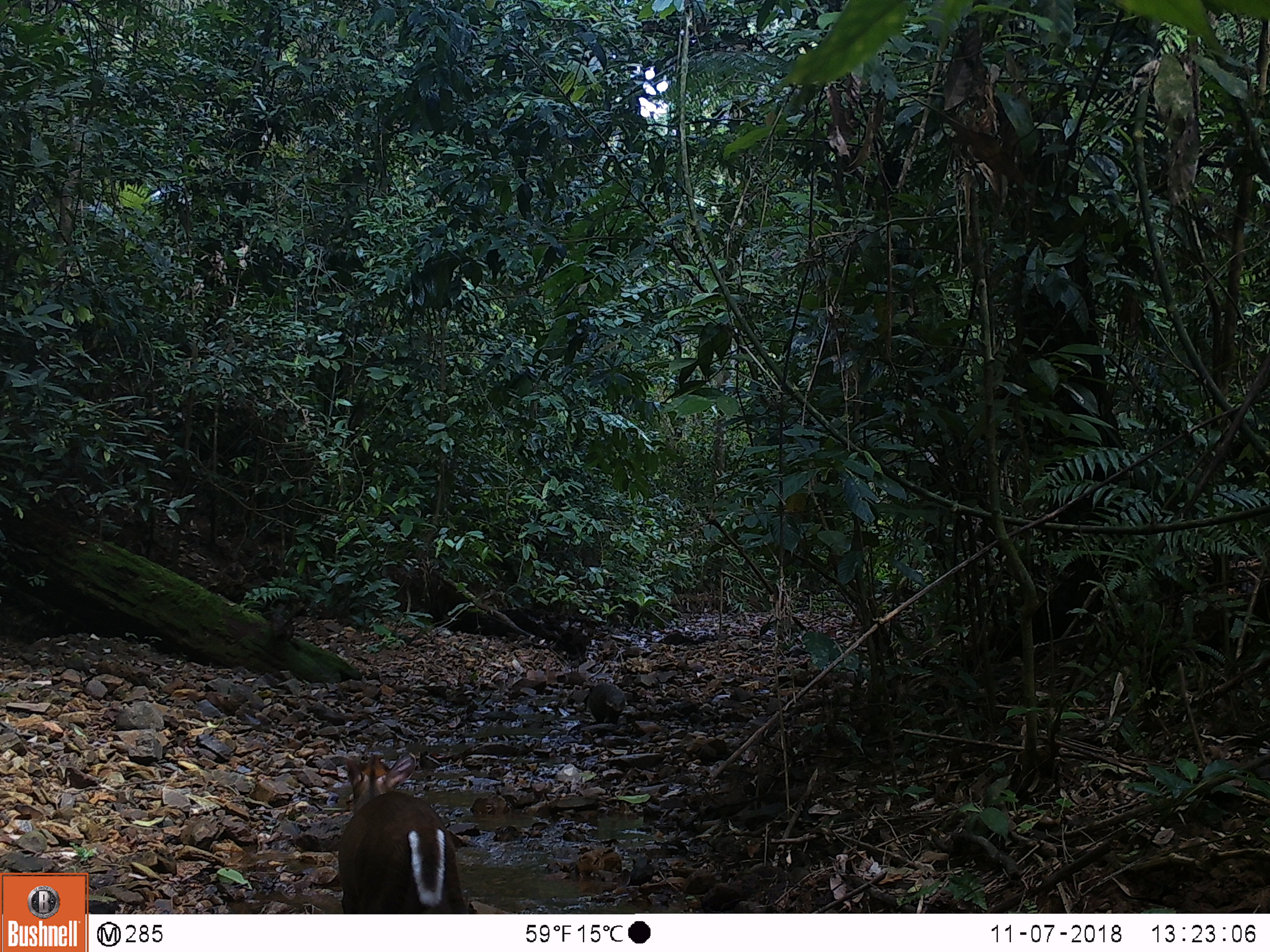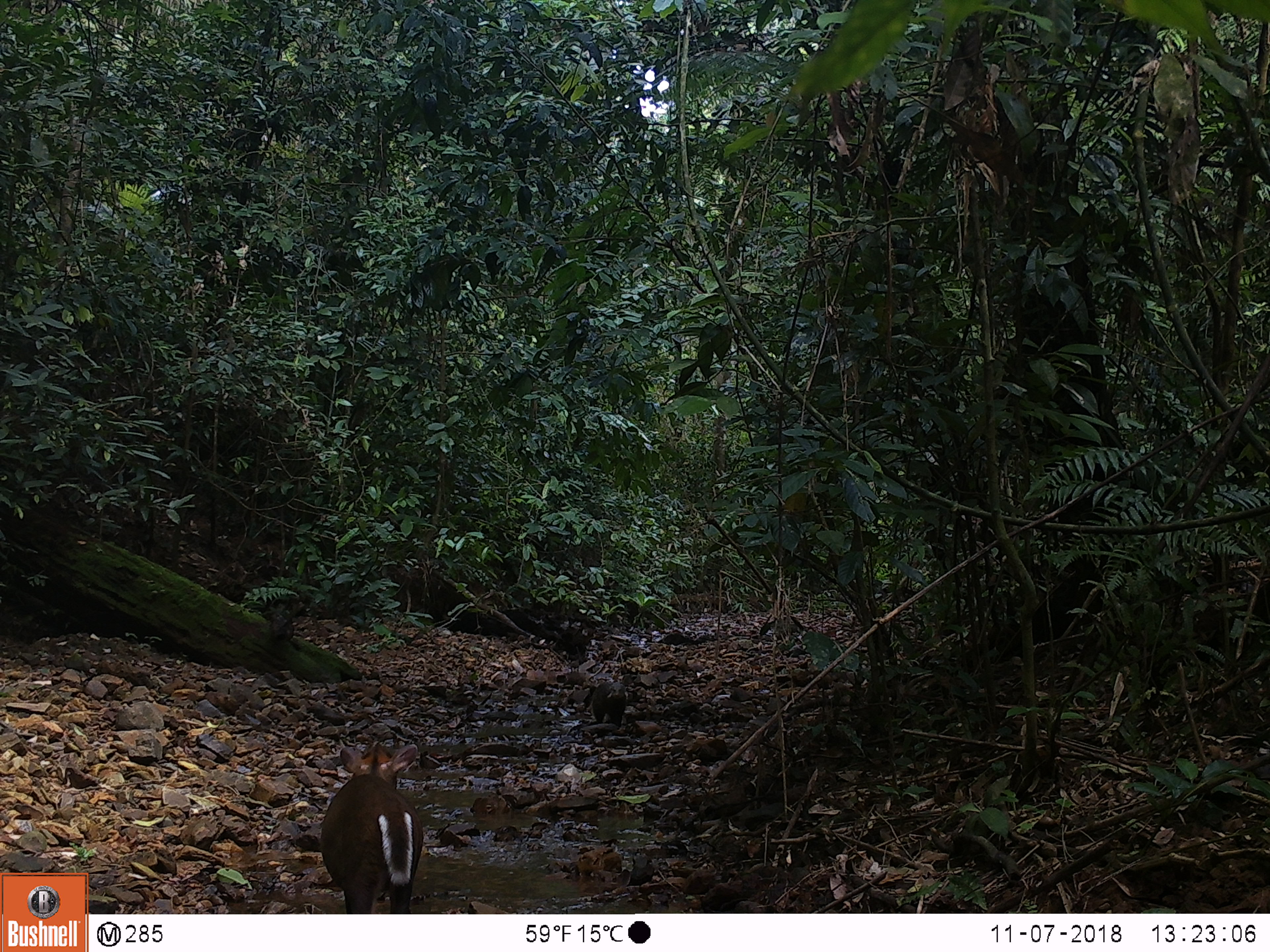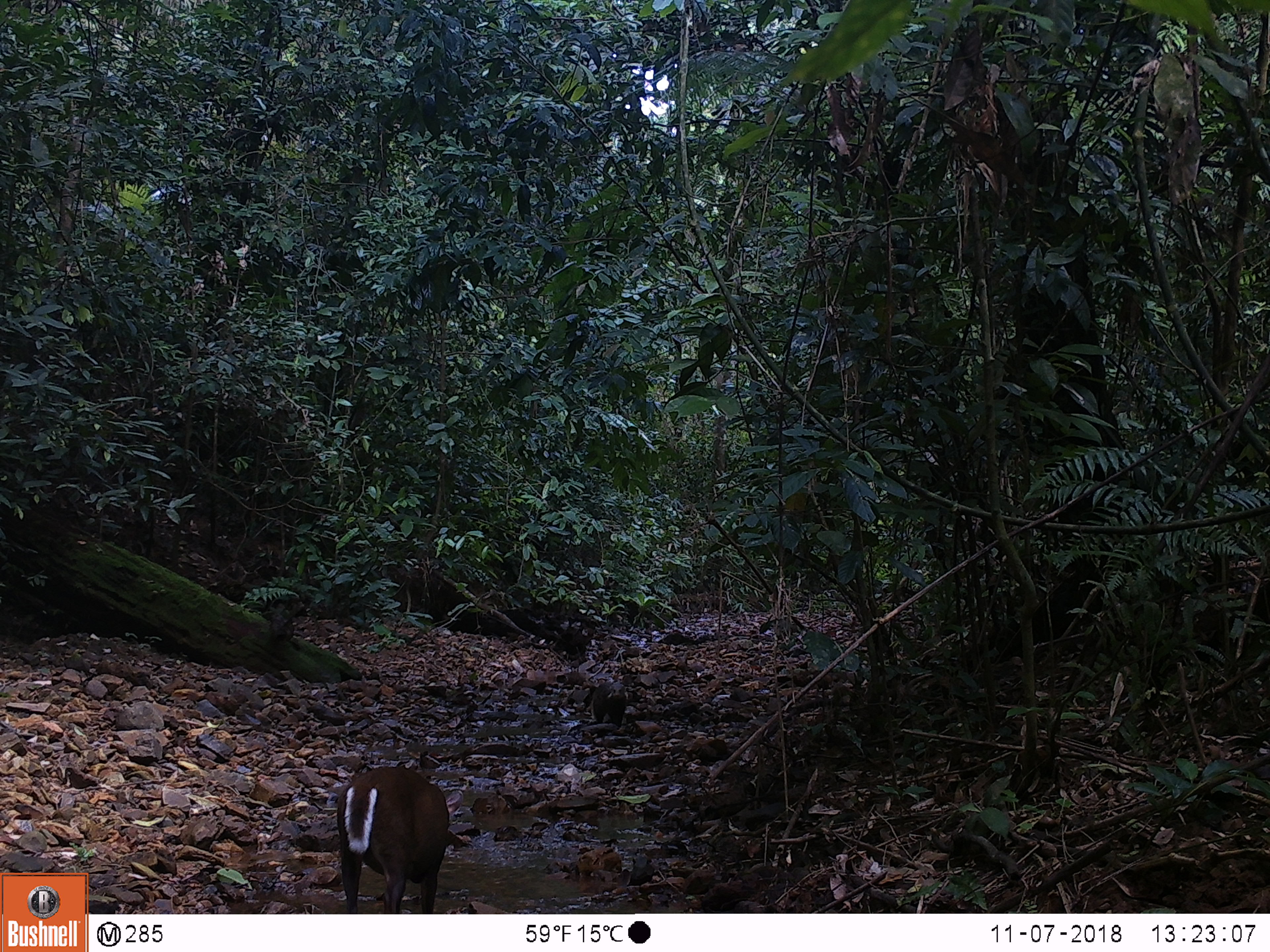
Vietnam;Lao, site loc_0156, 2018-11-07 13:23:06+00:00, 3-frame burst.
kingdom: Animalia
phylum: Chordata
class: Mammalia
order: Artiodactyla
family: Cervidae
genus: Muntiacus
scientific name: Muntiacus rooseveltorum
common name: roosevelt's muntjac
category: roosevelts muntjac group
Roosevelts muntjac group (roosevelt's muntjac) (Muntiacus rooseveltorum). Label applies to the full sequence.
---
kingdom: Animalia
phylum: Chordata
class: Mammalia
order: Carnivora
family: Herpestidae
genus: Urva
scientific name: Urva urva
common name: crab-eating mongoose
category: crab eating mongoose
Crab eating mongoose (crab-eating mongoose) (Urva urva). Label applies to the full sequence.